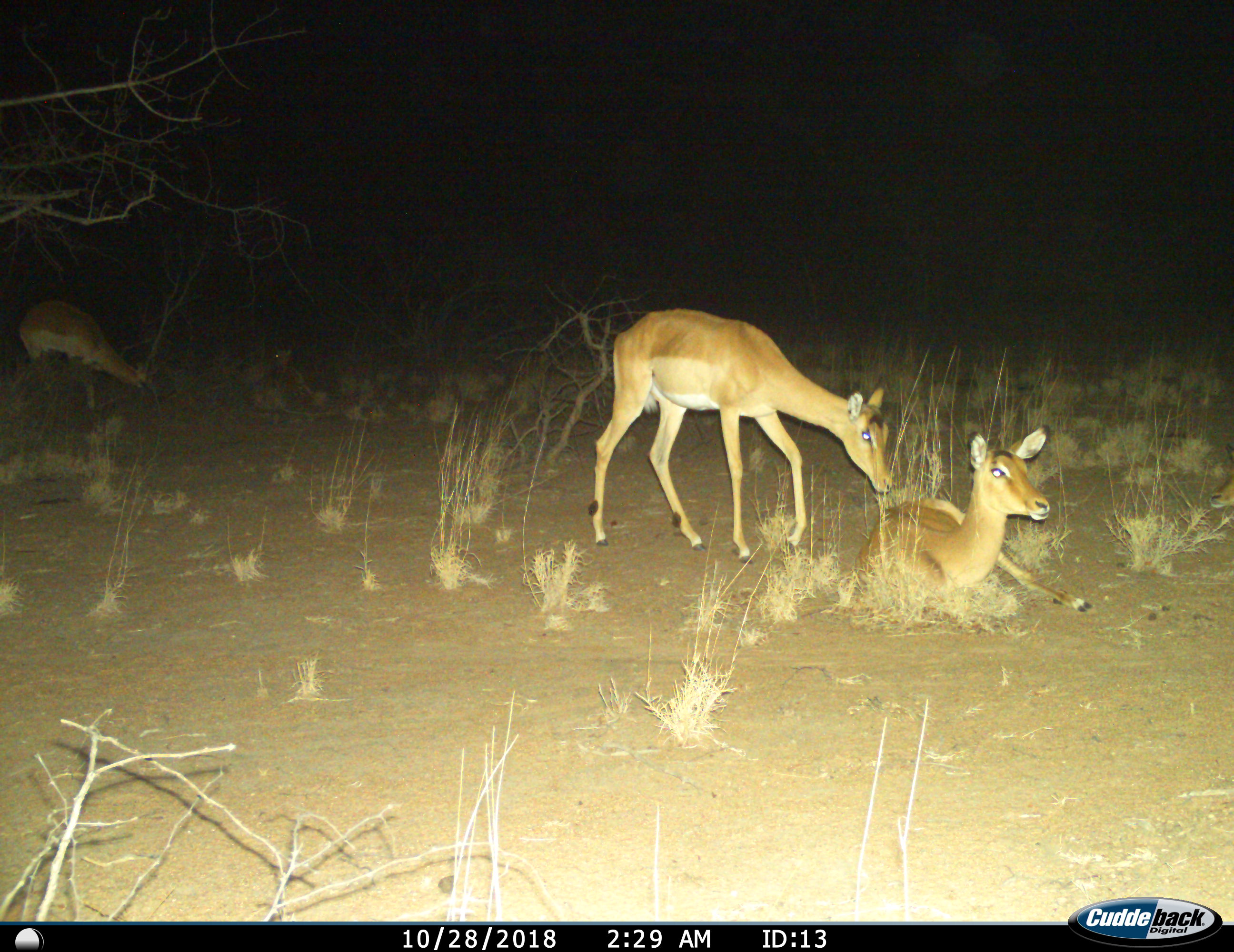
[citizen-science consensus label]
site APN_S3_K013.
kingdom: Animalia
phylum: Chordata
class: Mammalia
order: Artiodactyla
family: Bovidae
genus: Aepyceros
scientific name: Aepyceros melampus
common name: impala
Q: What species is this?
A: Impala (Aepyceros melampus).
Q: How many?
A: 3.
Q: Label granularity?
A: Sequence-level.